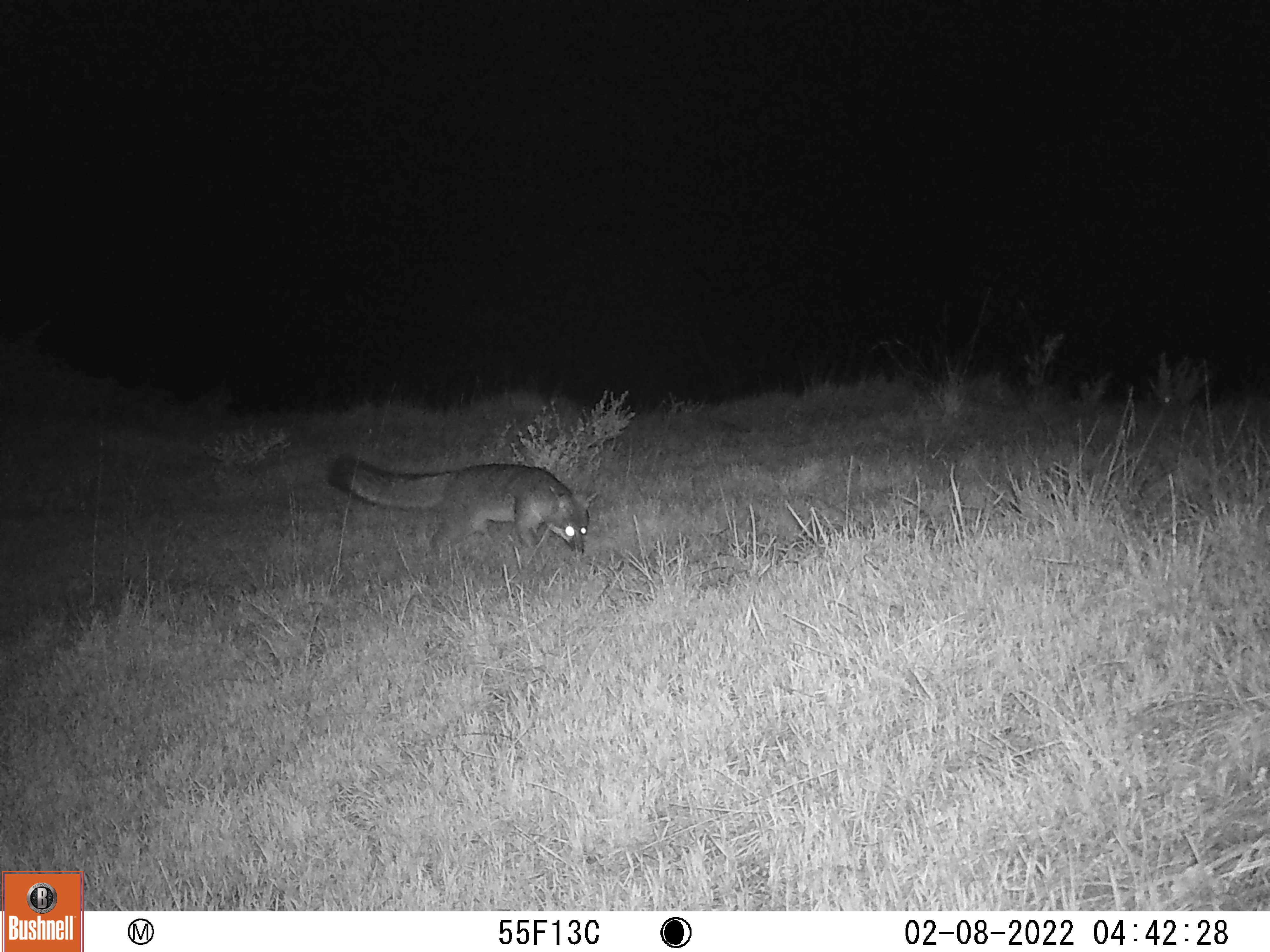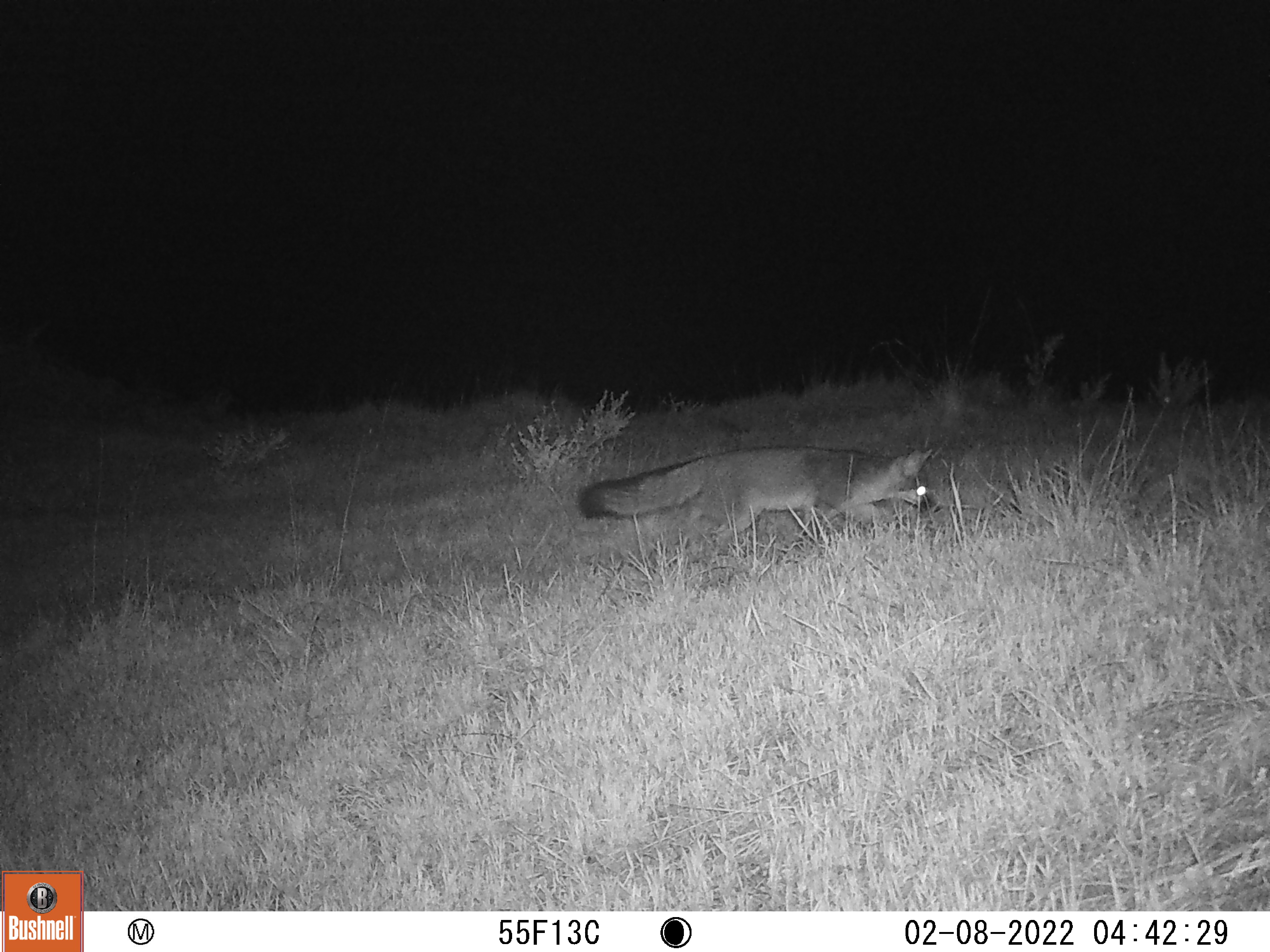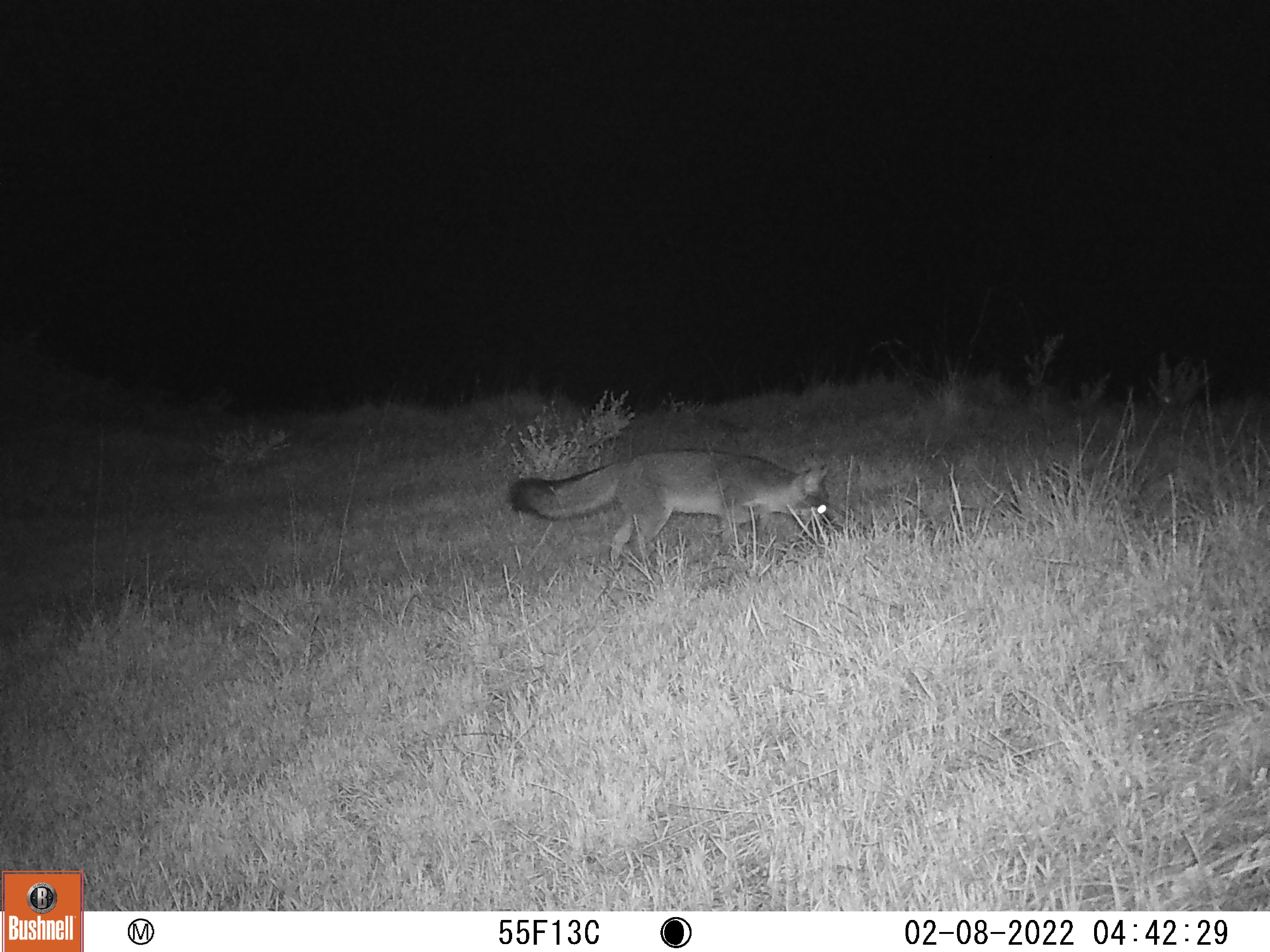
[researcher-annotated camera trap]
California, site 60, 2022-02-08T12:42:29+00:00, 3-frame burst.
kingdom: Animalia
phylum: Chordata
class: Mammalia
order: Carnivora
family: Canidae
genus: Urocyon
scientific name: Urocyon cinereoargenteus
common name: gray fox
Gray fox (Urocyon cinereoargenteus).